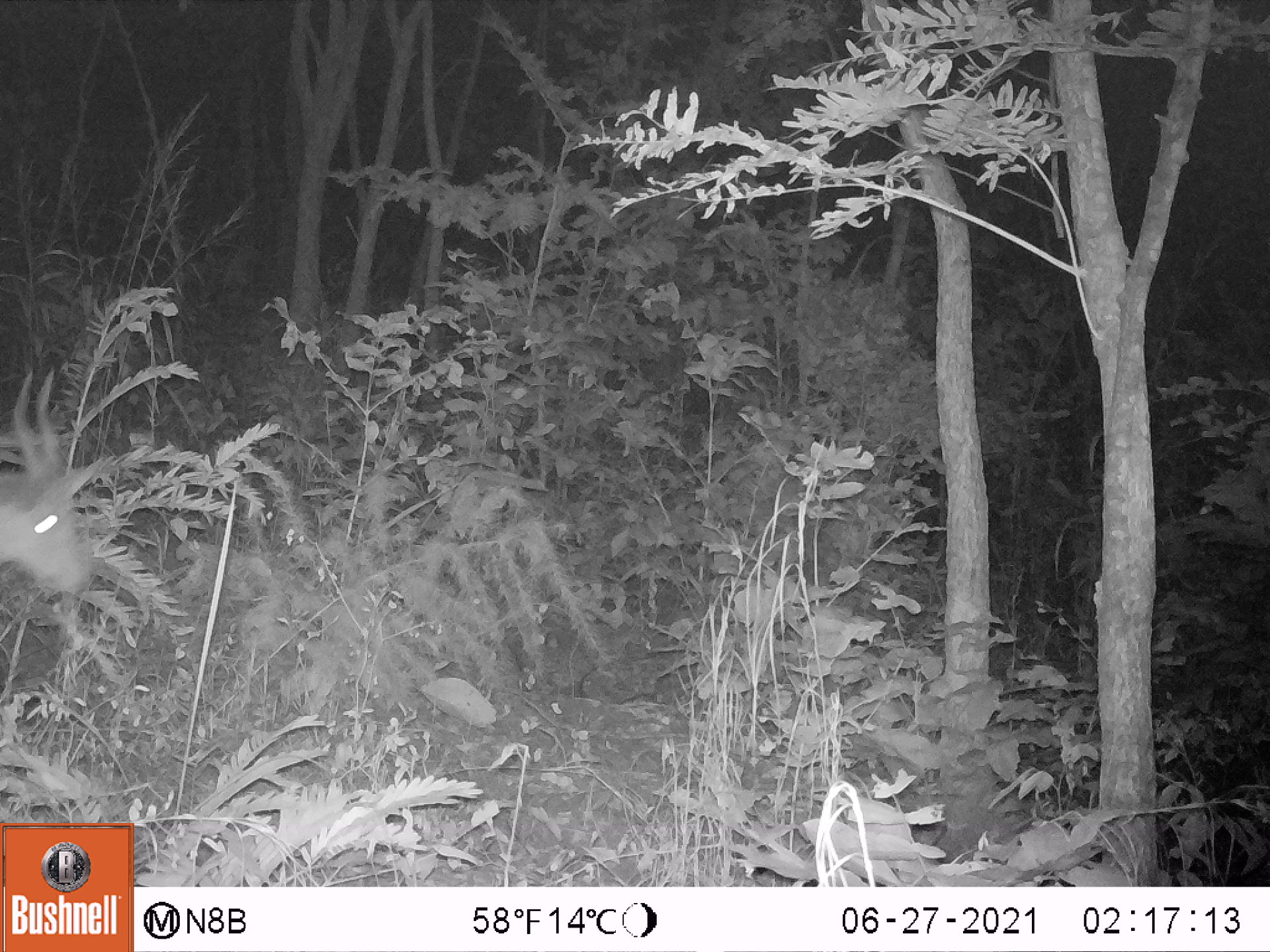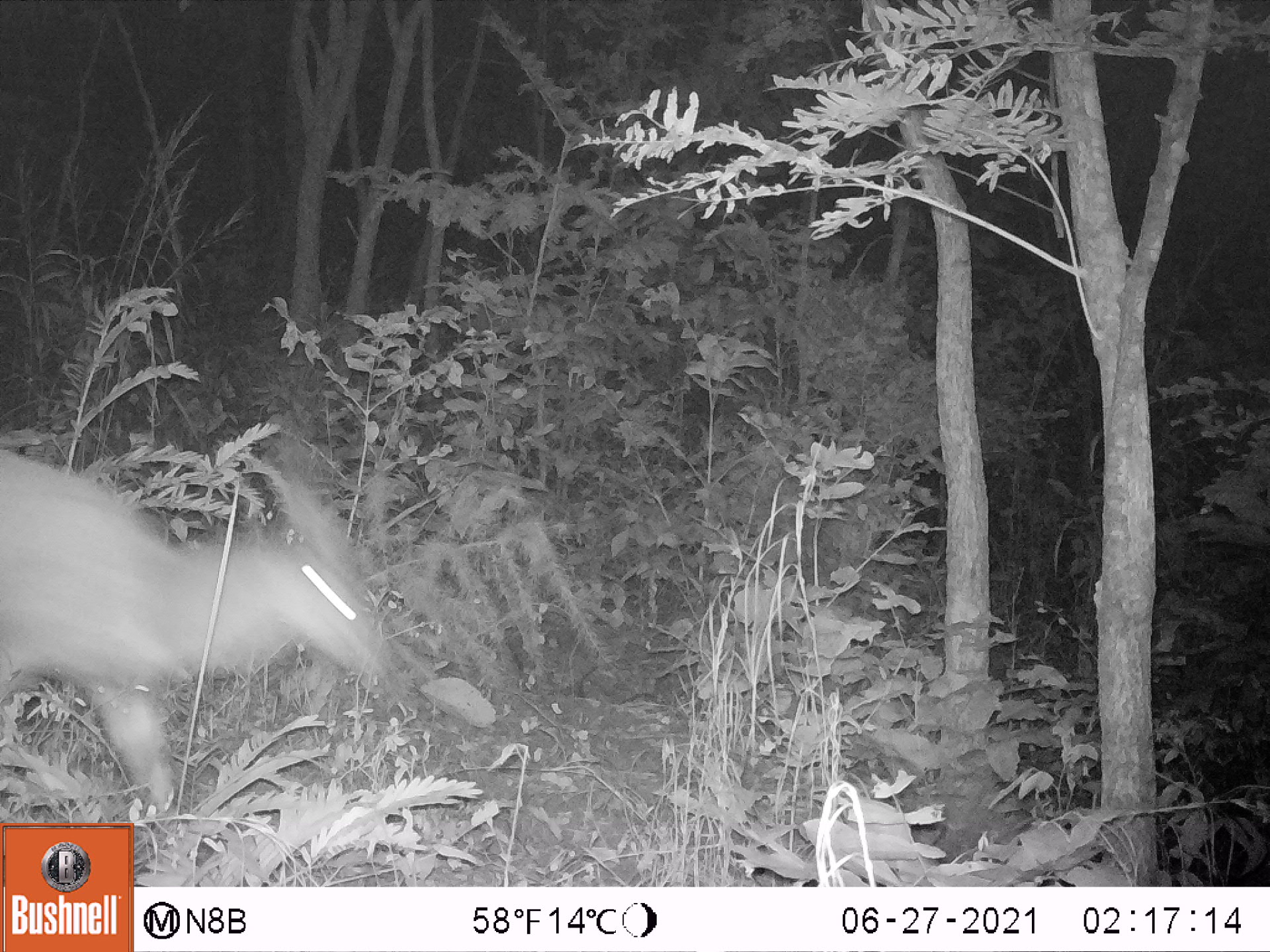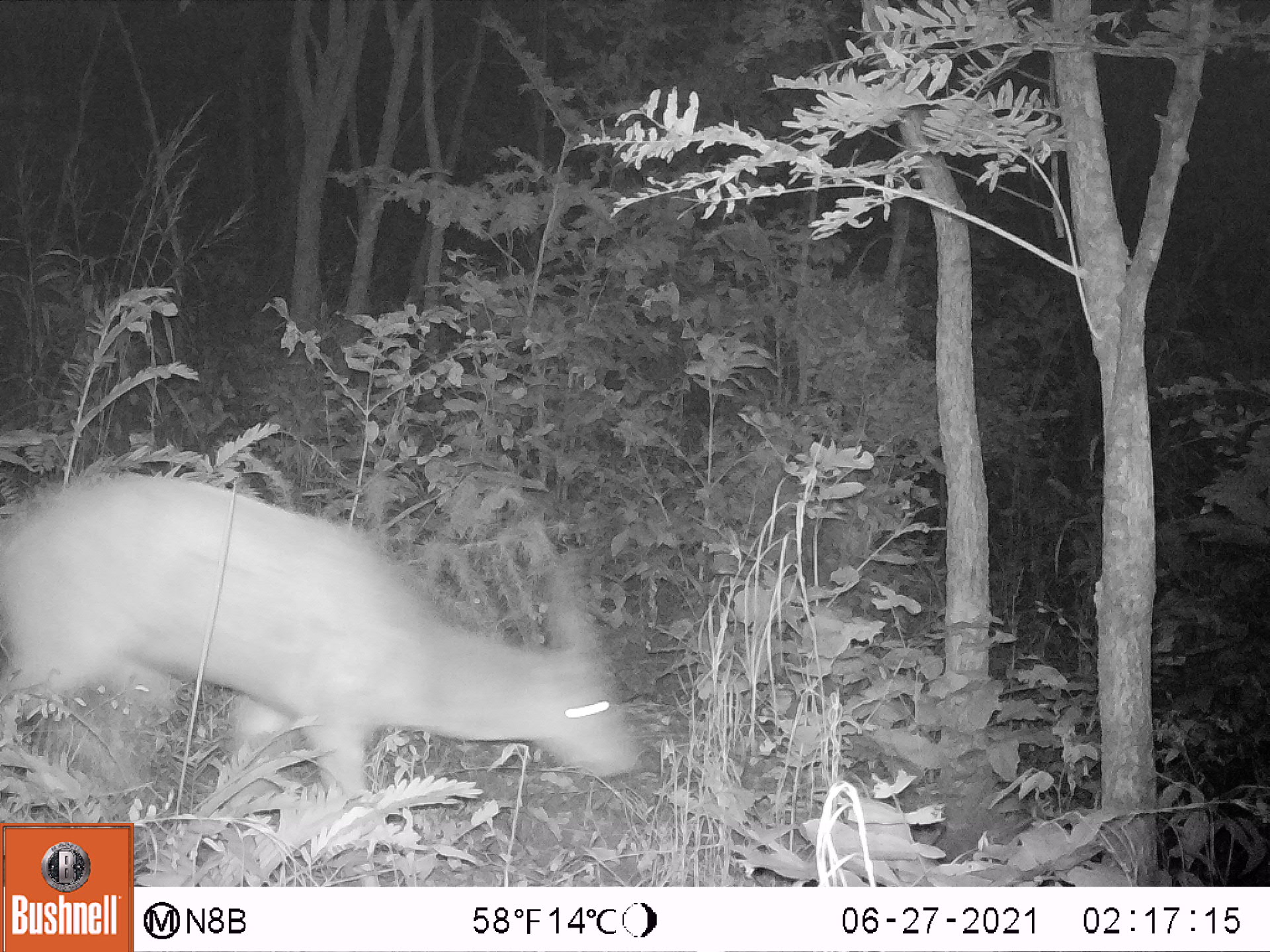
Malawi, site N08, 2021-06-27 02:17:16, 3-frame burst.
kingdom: Animalia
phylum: Chordata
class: Mammalia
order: Artiodactyla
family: Bovidae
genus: Tragelaphus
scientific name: Tragelaphus sylvaticus sylvaticus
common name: cape bushbuck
Cape bushbuck (Tragelaphus sylvaticus sylvaticus), count 1.